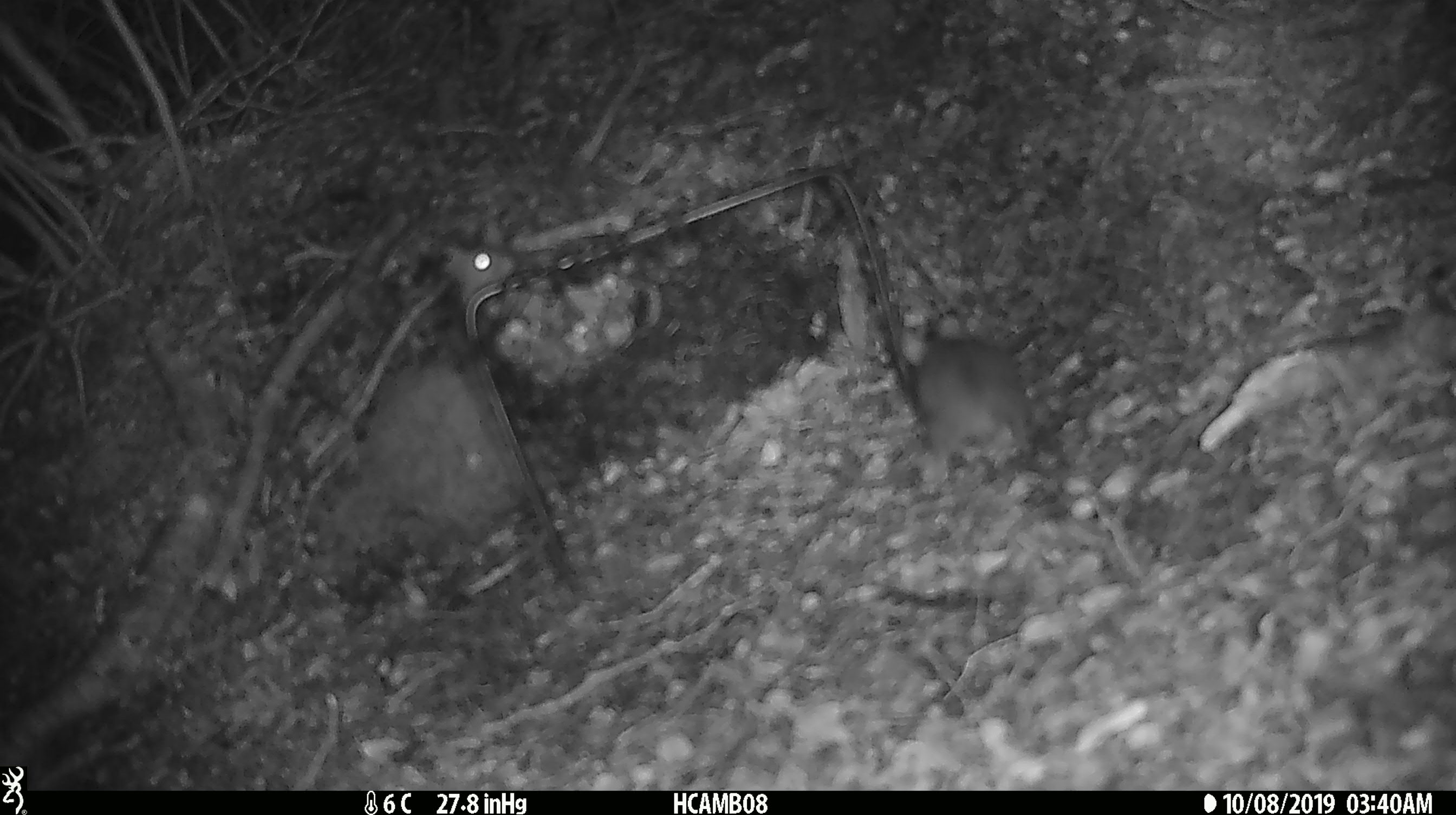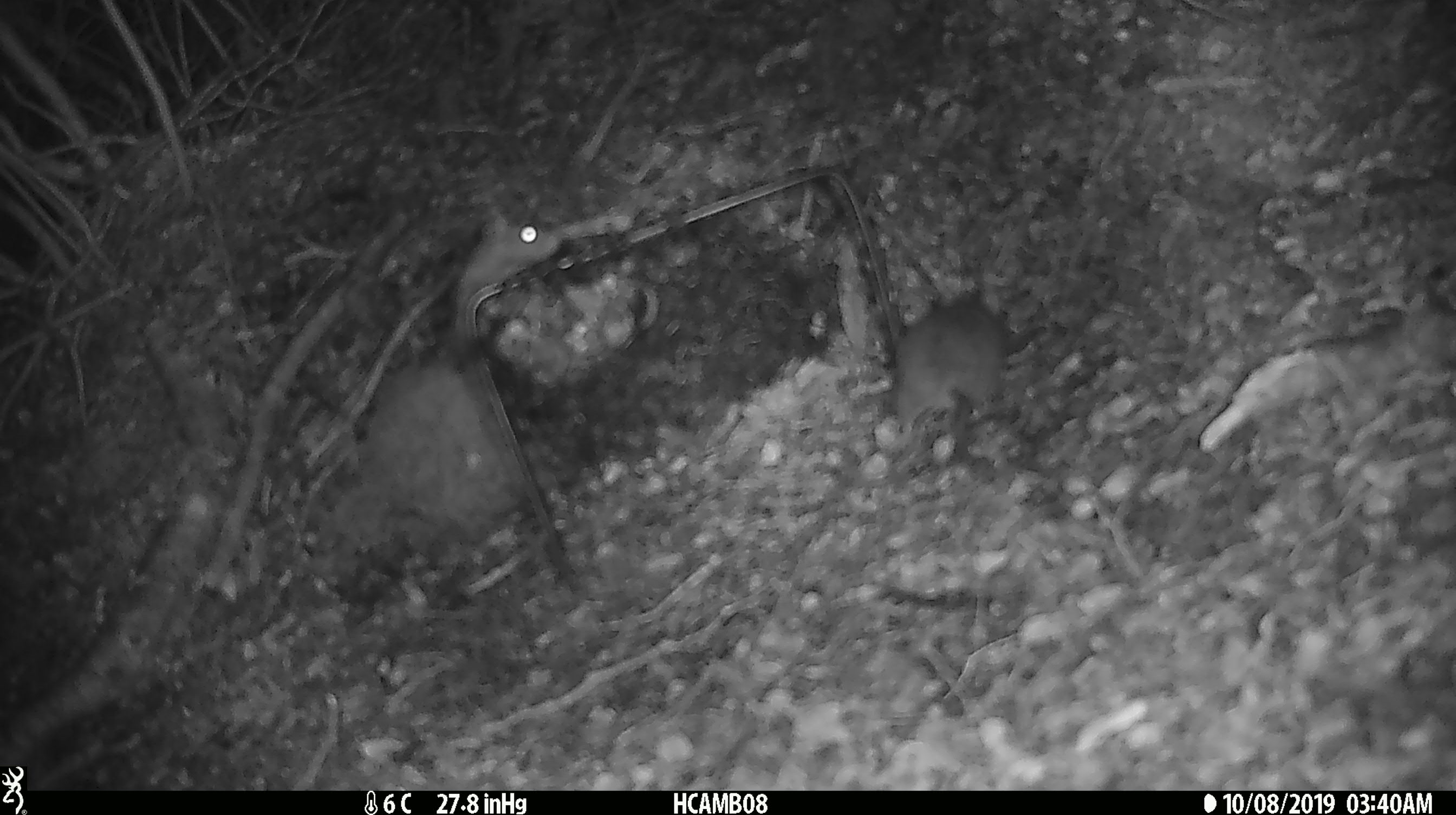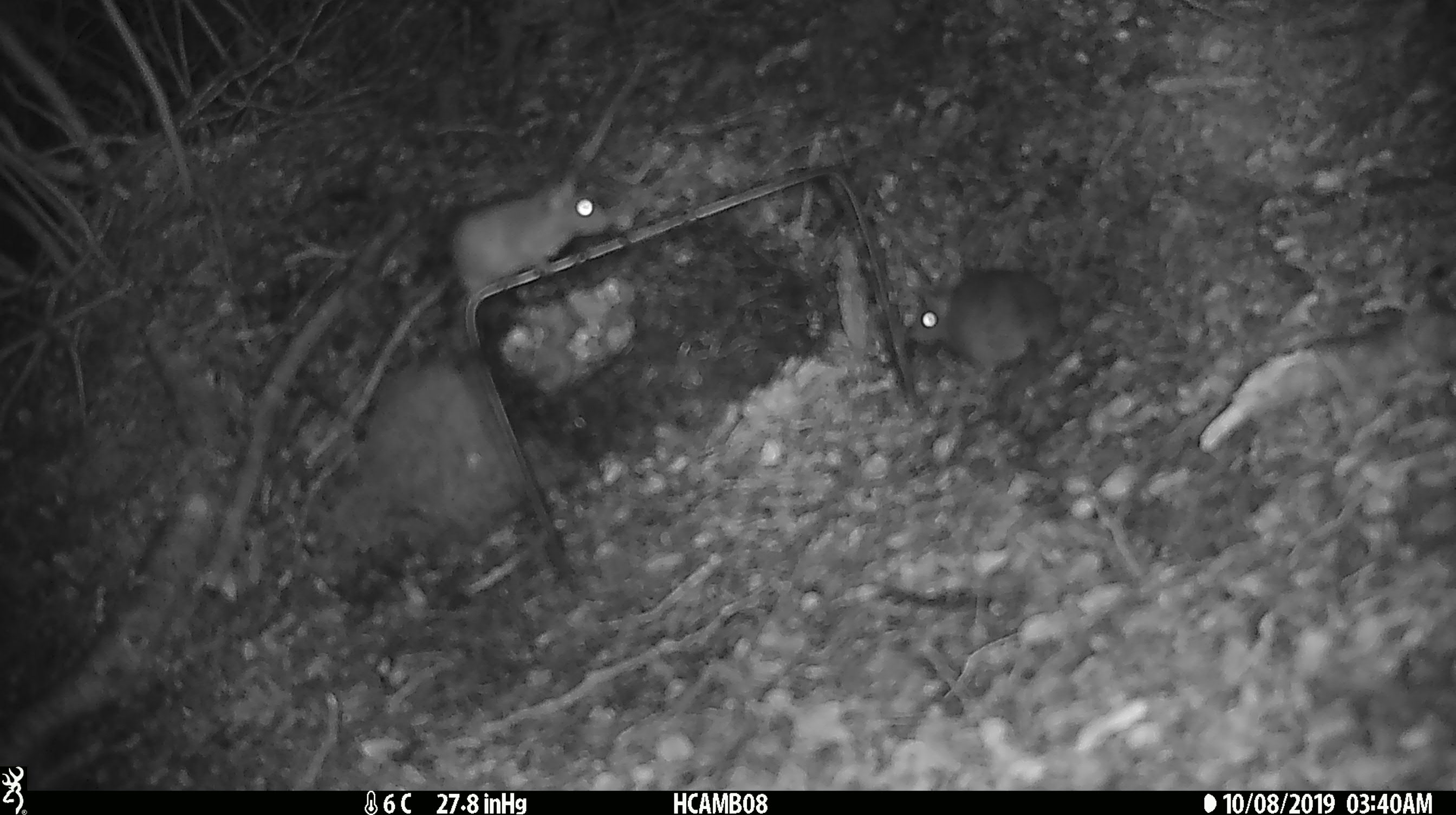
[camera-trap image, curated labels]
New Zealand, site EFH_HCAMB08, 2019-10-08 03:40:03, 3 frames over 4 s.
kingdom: Animalia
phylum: Chordata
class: Mammalia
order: Rodentia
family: Muridae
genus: Rattus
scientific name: Rattus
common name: rat